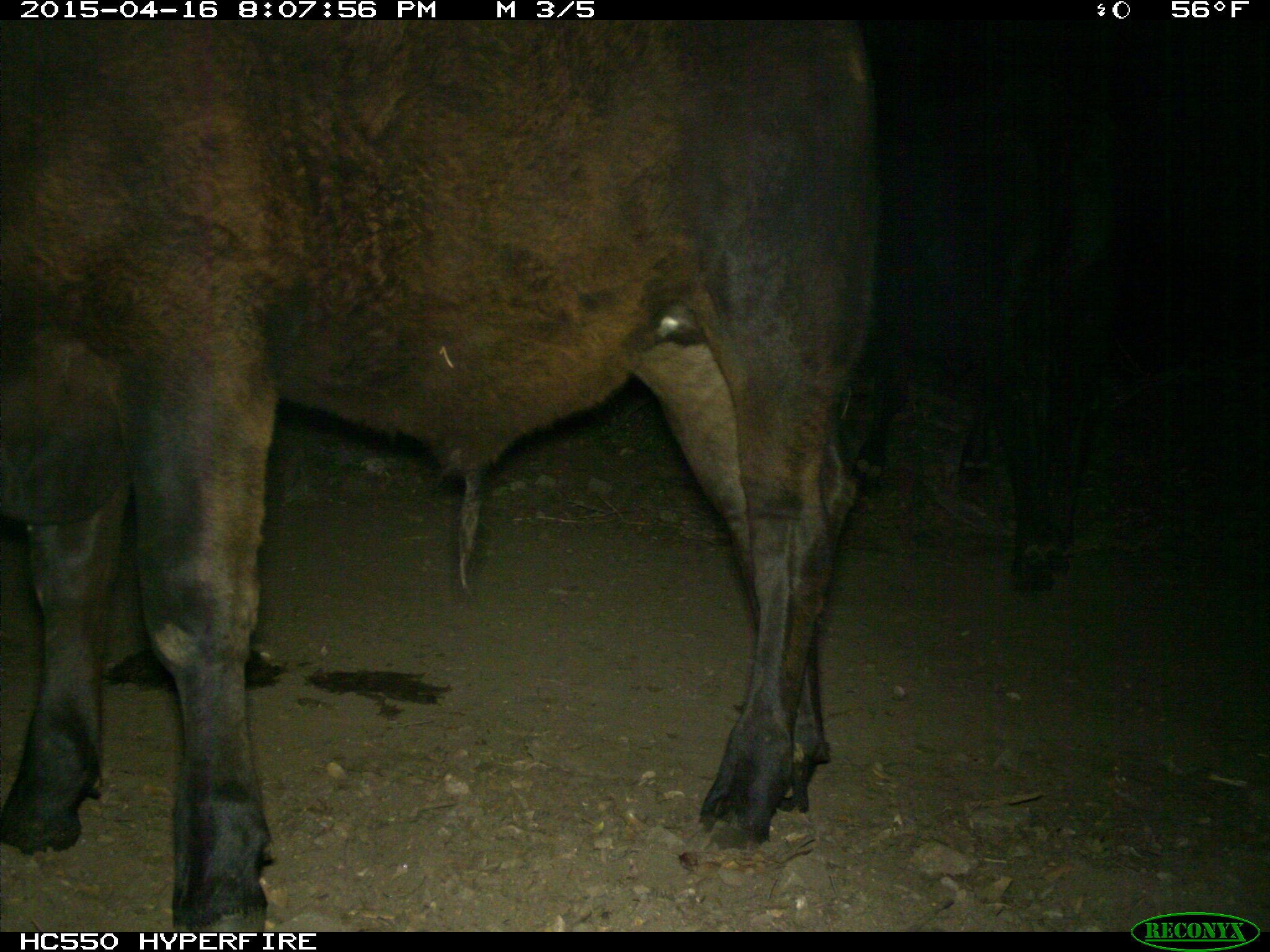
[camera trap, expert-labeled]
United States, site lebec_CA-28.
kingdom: Animalia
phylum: Chordata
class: Mammalia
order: Artiodactyla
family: Bovidae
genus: Bos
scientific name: Bos taurus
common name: domestic cow